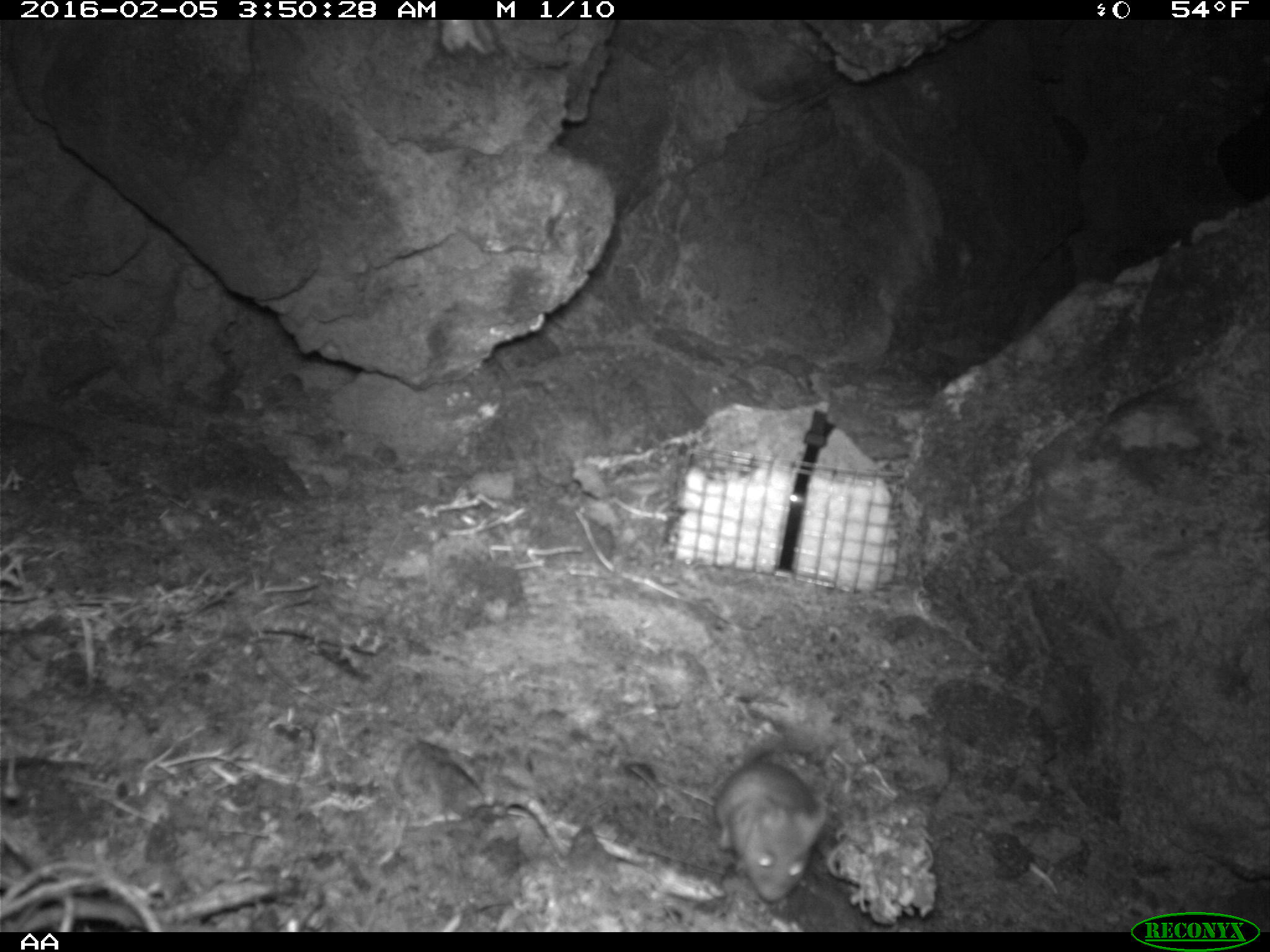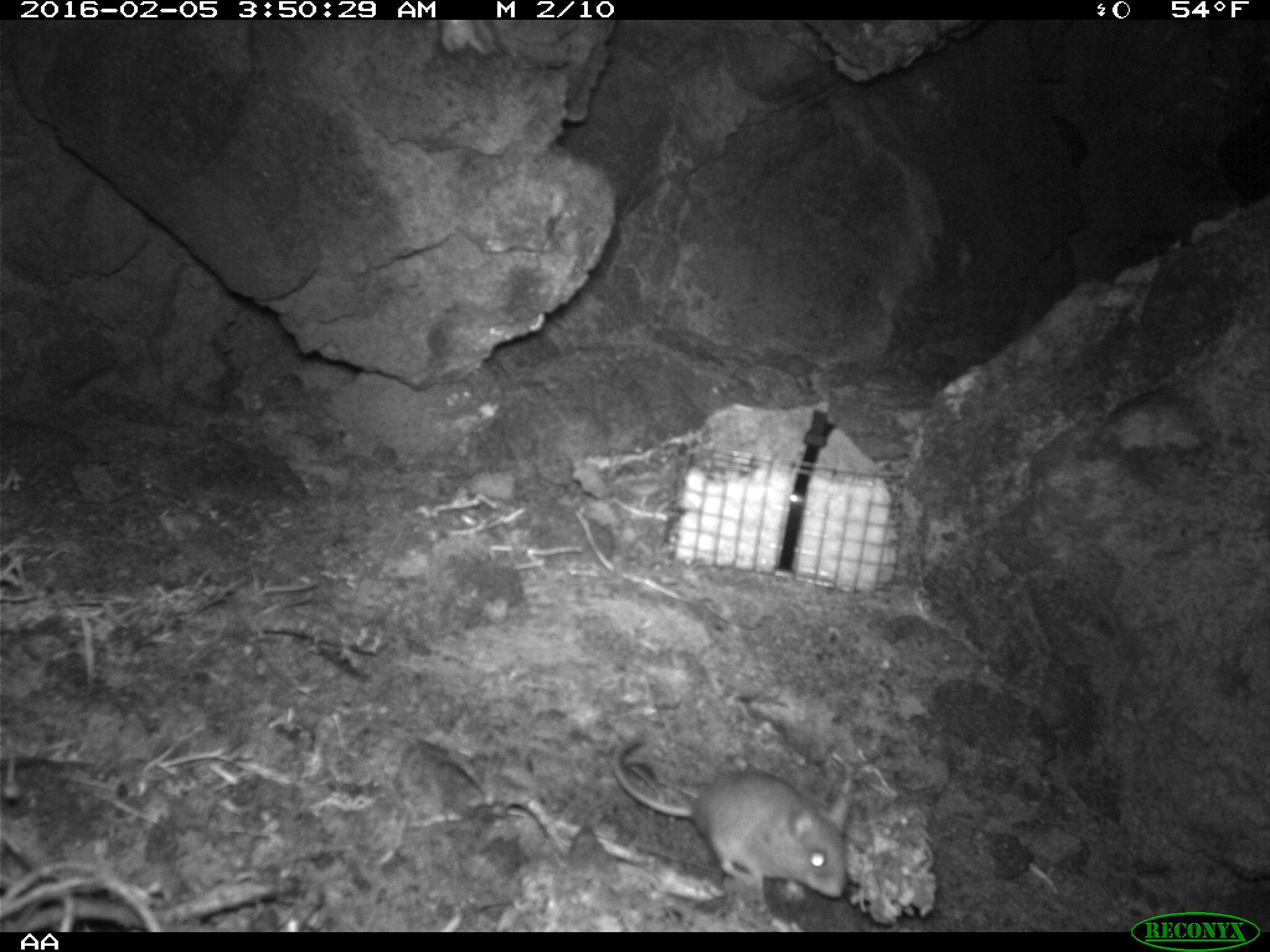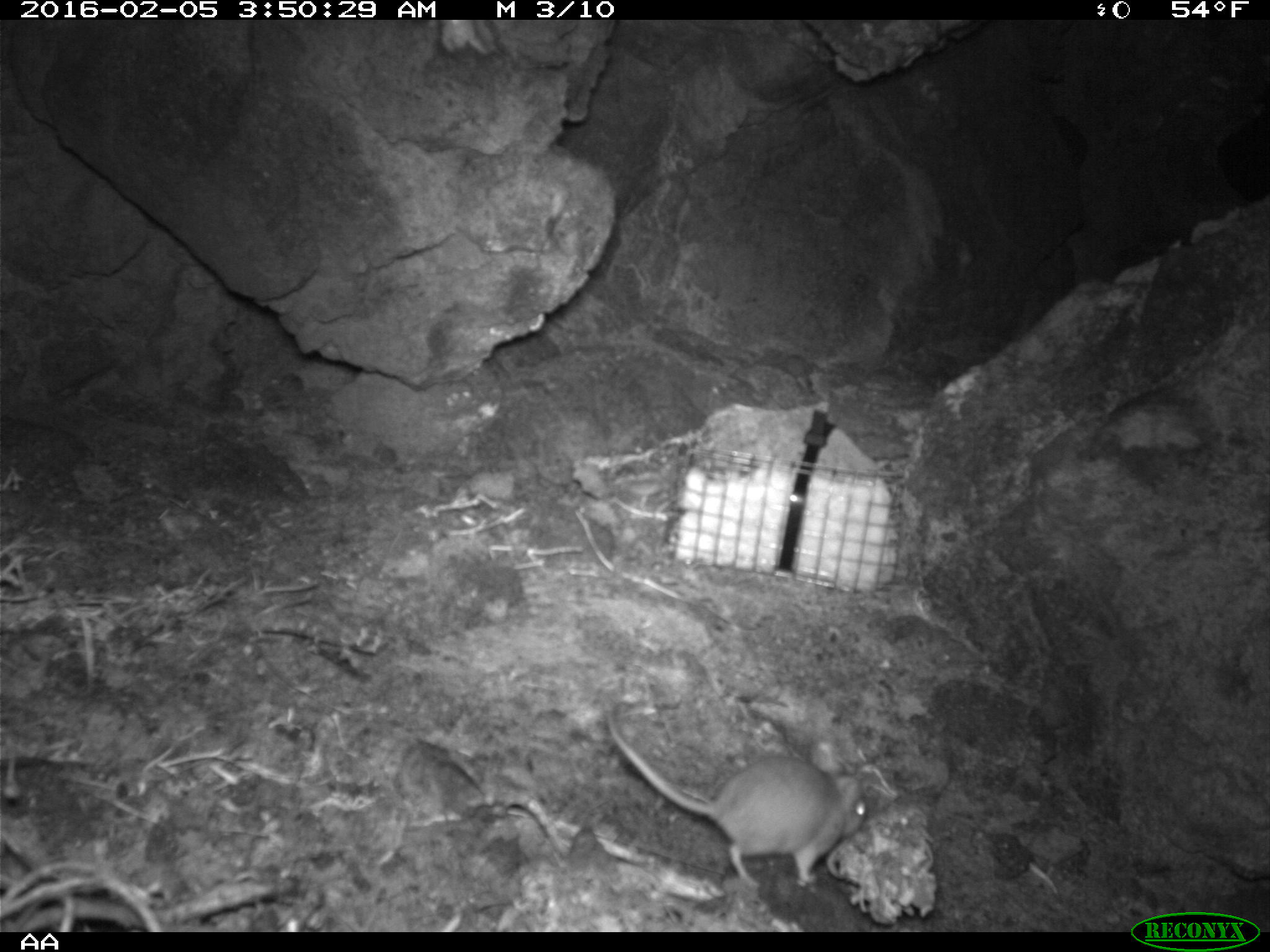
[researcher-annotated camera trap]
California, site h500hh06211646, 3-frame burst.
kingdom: Animalia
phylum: Chordata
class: Mammalia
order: Rodentia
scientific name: Rodentia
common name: rodent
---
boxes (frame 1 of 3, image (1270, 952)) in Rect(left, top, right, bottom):
rodent: Rect(717, 734, 828, 901)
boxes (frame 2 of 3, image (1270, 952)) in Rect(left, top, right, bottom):
rodent: Rect(610, 733, 848, 899)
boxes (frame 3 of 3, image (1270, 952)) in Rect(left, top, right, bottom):
rodent: Rect(603, 702, 869, 890)